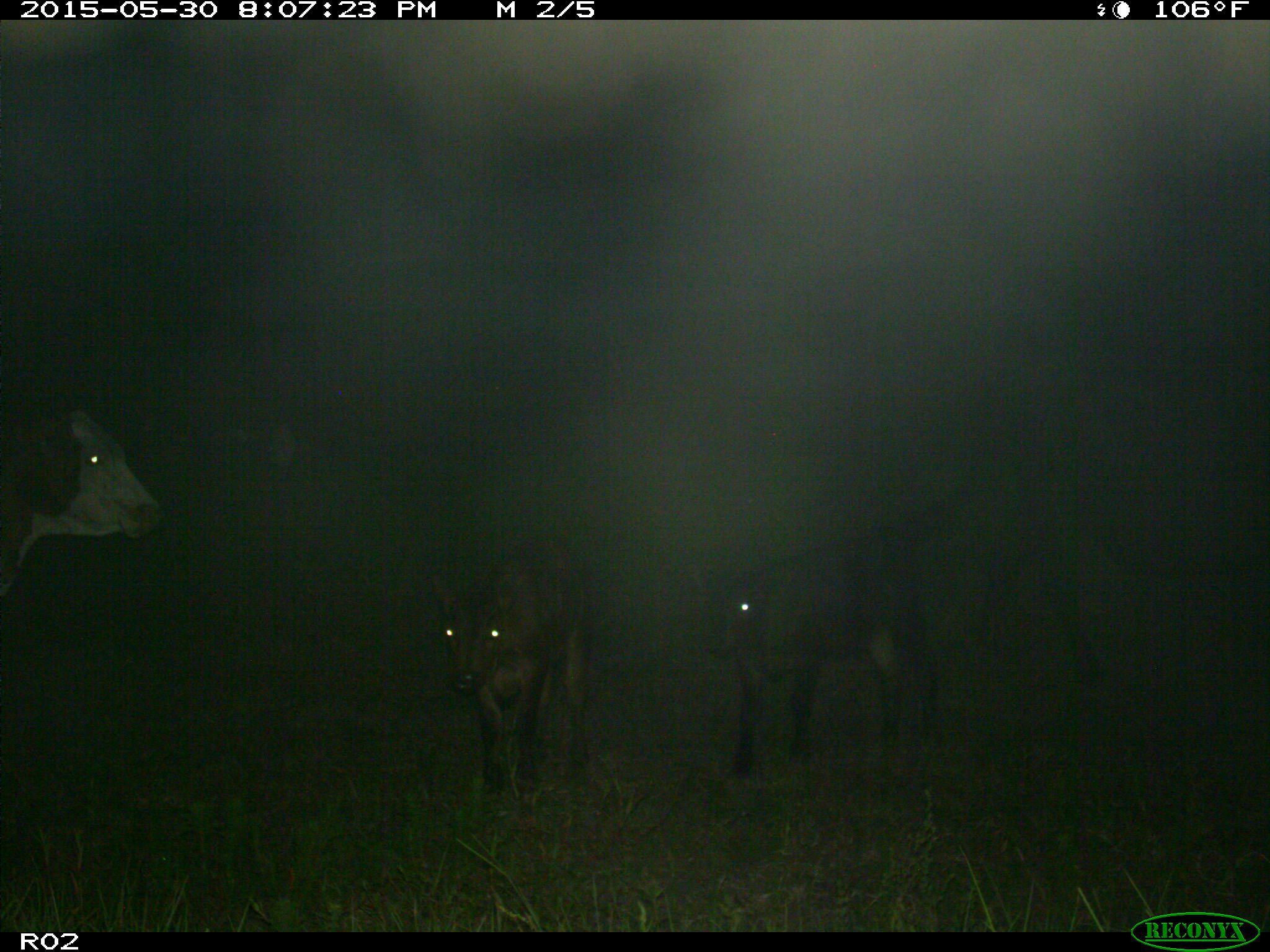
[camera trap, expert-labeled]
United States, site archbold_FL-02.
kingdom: Animalia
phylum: Chordata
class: Mammalia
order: Artiodactyla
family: Bovidae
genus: Bos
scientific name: Bos taurus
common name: domestic cow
Bos taurus (domestic cow).